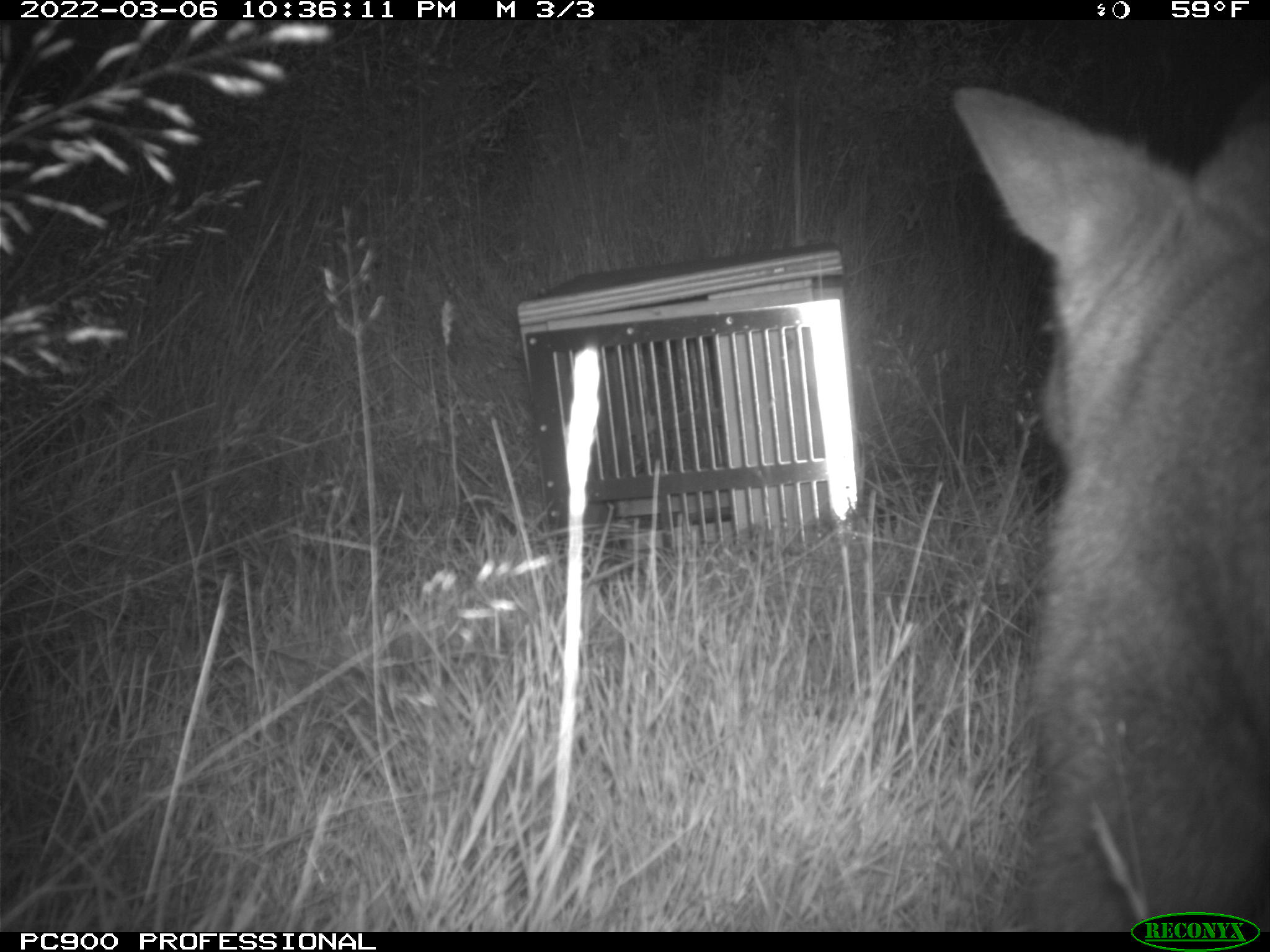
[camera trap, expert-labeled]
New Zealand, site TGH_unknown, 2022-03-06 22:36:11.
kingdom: Animalia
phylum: Chordata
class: Mammalia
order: Diprotodontia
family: Macropodidae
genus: Notamacropus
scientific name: Notamacropus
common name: wallaby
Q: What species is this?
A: Wallaby (Notamacropus).